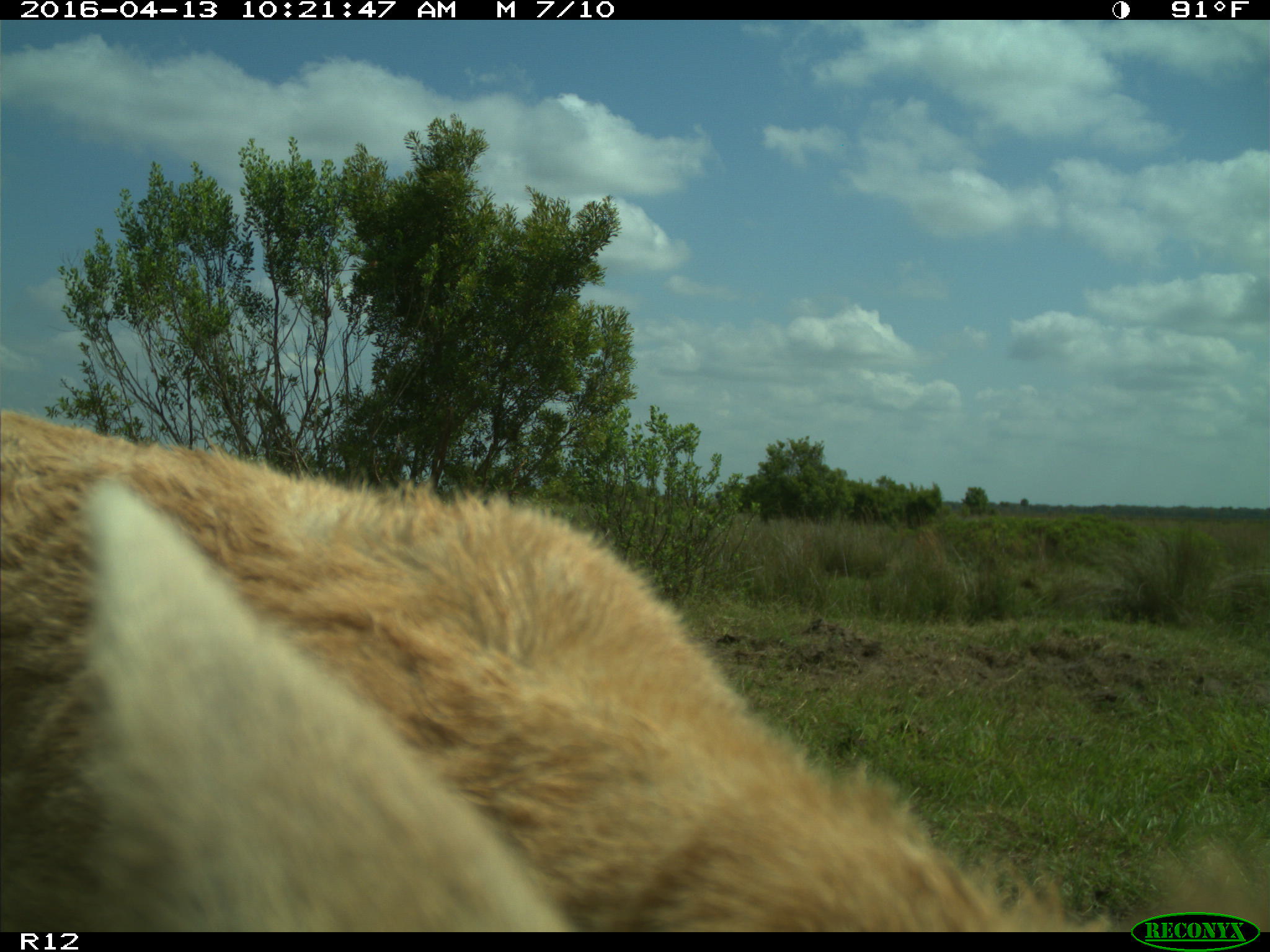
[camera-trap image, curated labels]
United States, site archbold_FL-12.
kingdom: Animalia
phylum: Chordata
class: Mammalia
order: Artiodactyla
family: Bovidae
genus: Bos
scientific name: Bos taurus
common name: domestic cow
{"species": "Bos taurus (domestic cow)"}